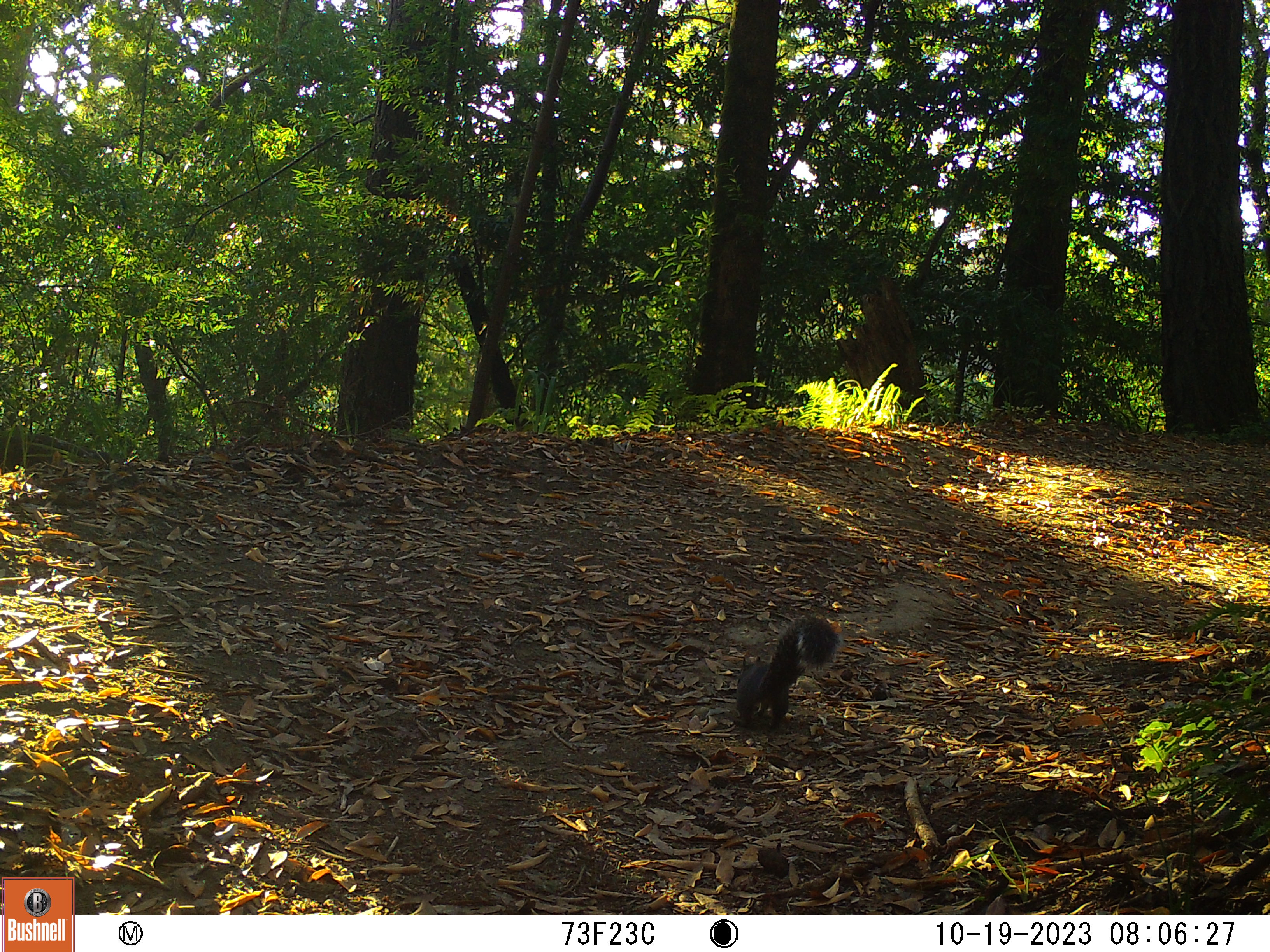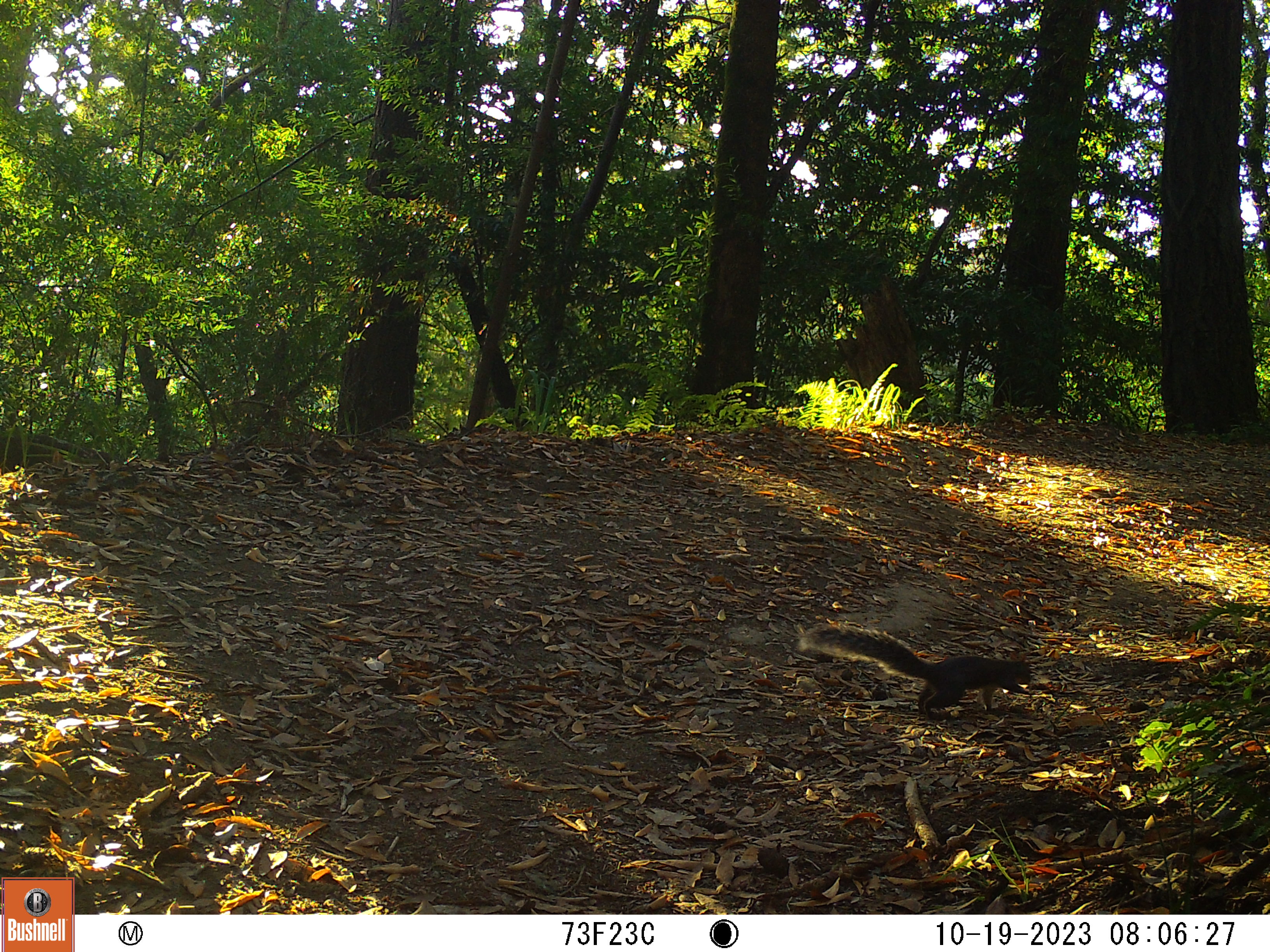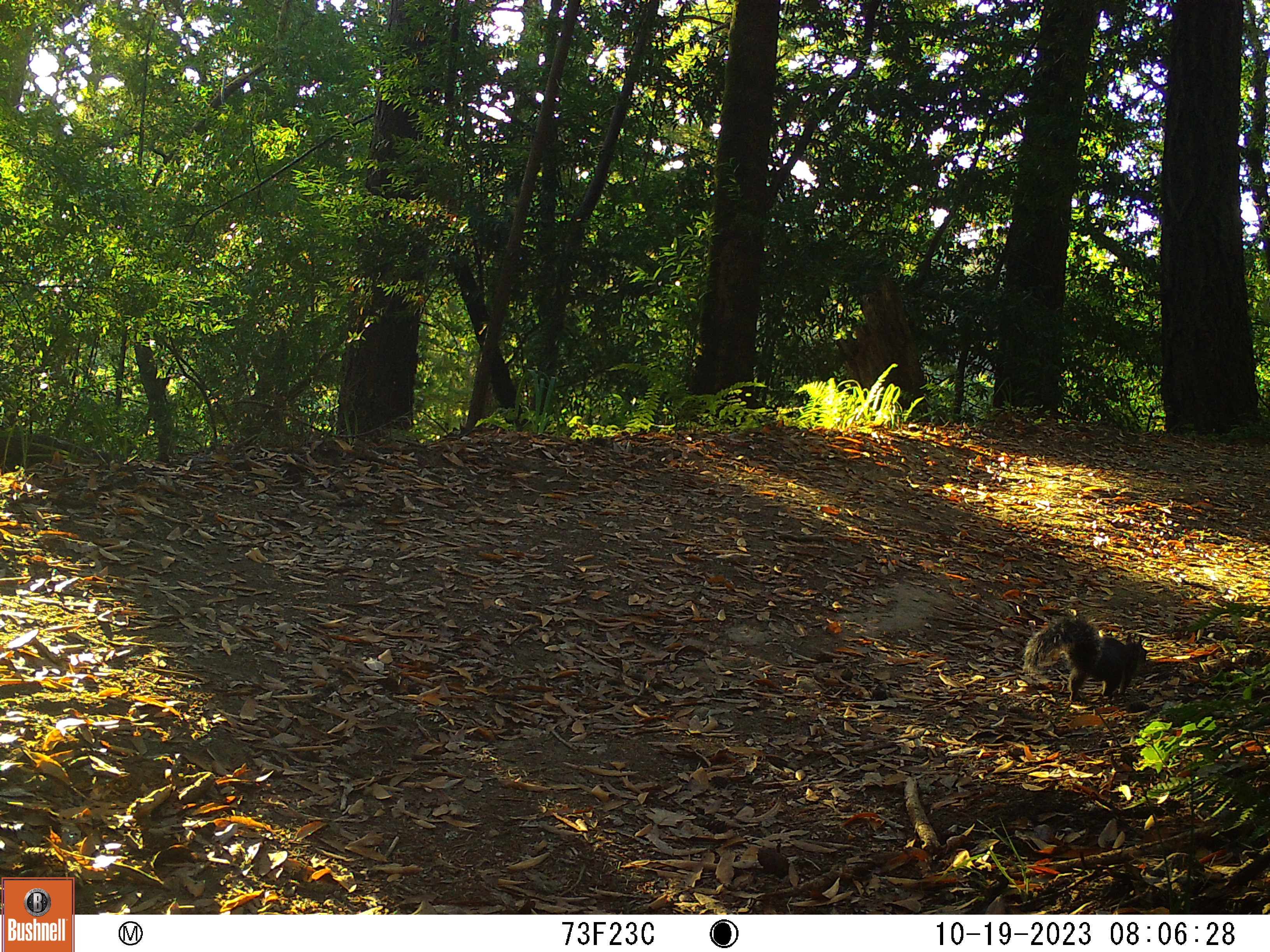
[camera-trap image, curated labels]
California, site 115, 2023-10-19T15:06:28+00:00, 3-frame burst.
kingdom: Animalia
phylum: Chordata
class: Mammalia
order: Rodentia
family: Sciuridae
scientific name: Sciuridae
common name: squirrel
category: unknown squirrel